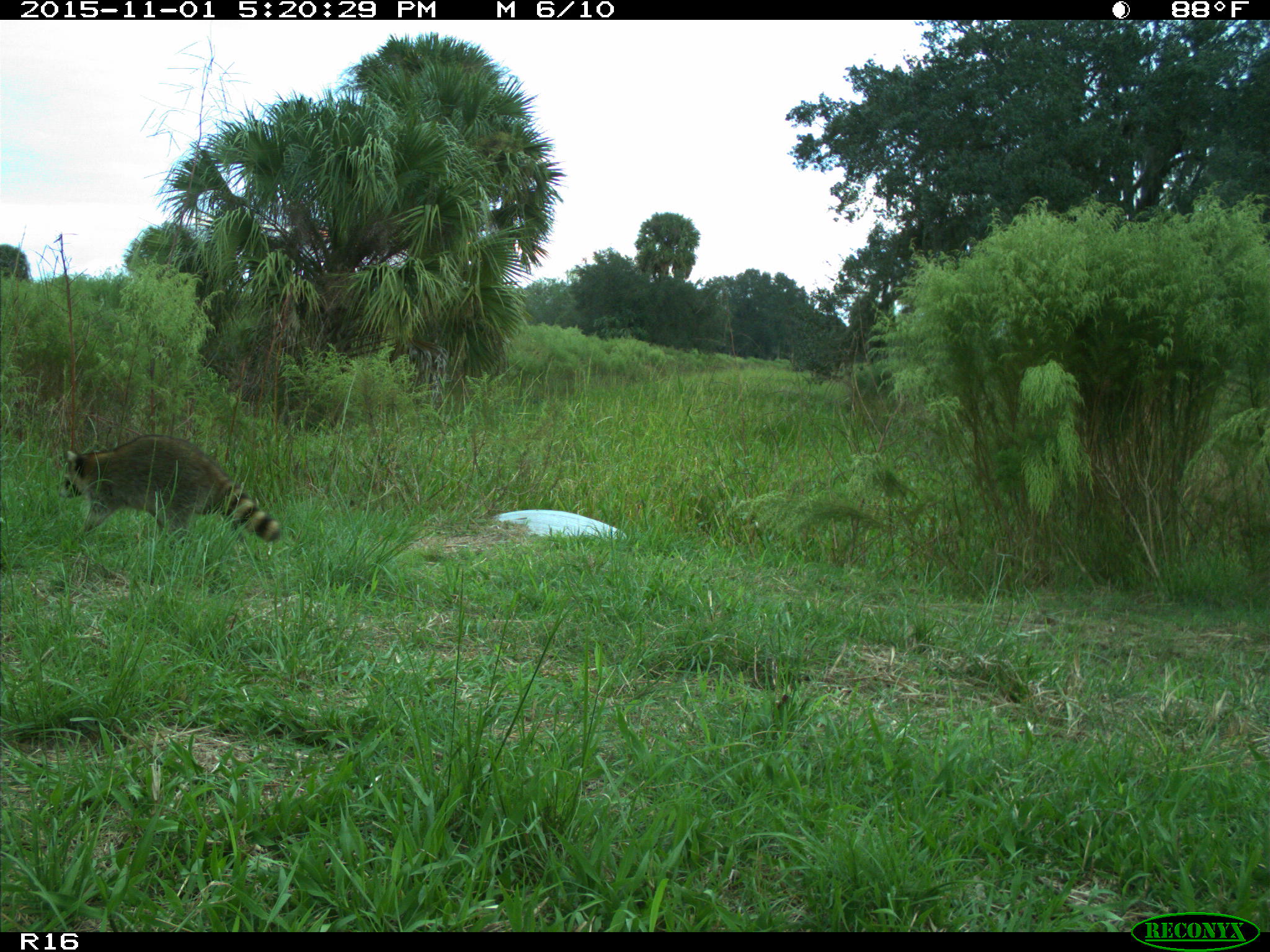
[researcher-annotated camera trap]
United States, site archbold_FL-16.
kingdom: Animalia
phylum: Chordata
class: Mammalia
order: Carnivora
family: Procyonidae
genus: Procyon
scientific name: Procyon lotor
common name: common raccoon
Procyon lotor (common raccoon).